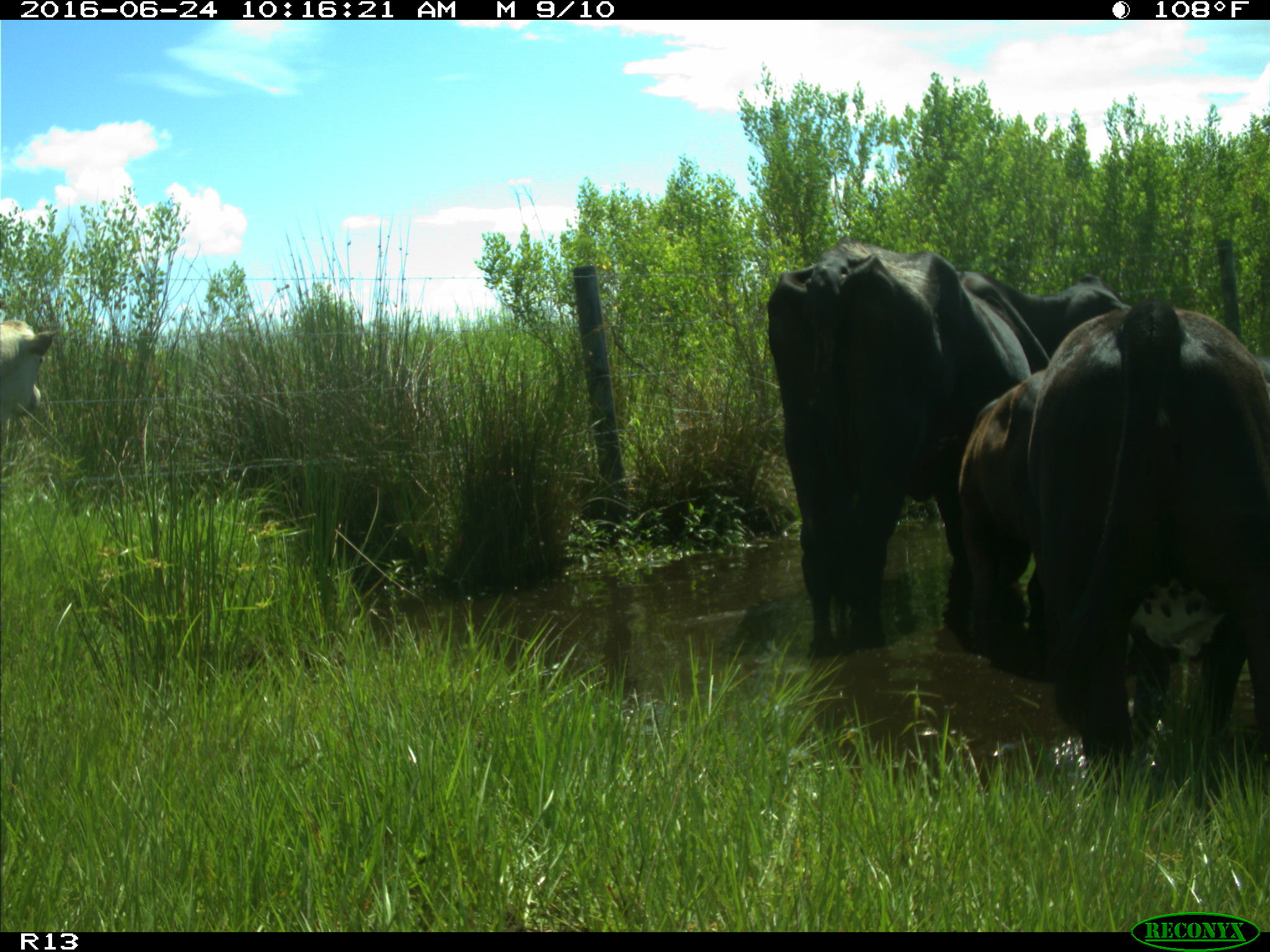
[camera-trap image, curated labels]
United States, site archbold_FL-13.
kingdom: Animalia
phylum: Chordata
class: Mammalia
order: Artiodactyla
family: Bovidae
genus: Bos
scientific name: Bos taurus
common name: domestic cow